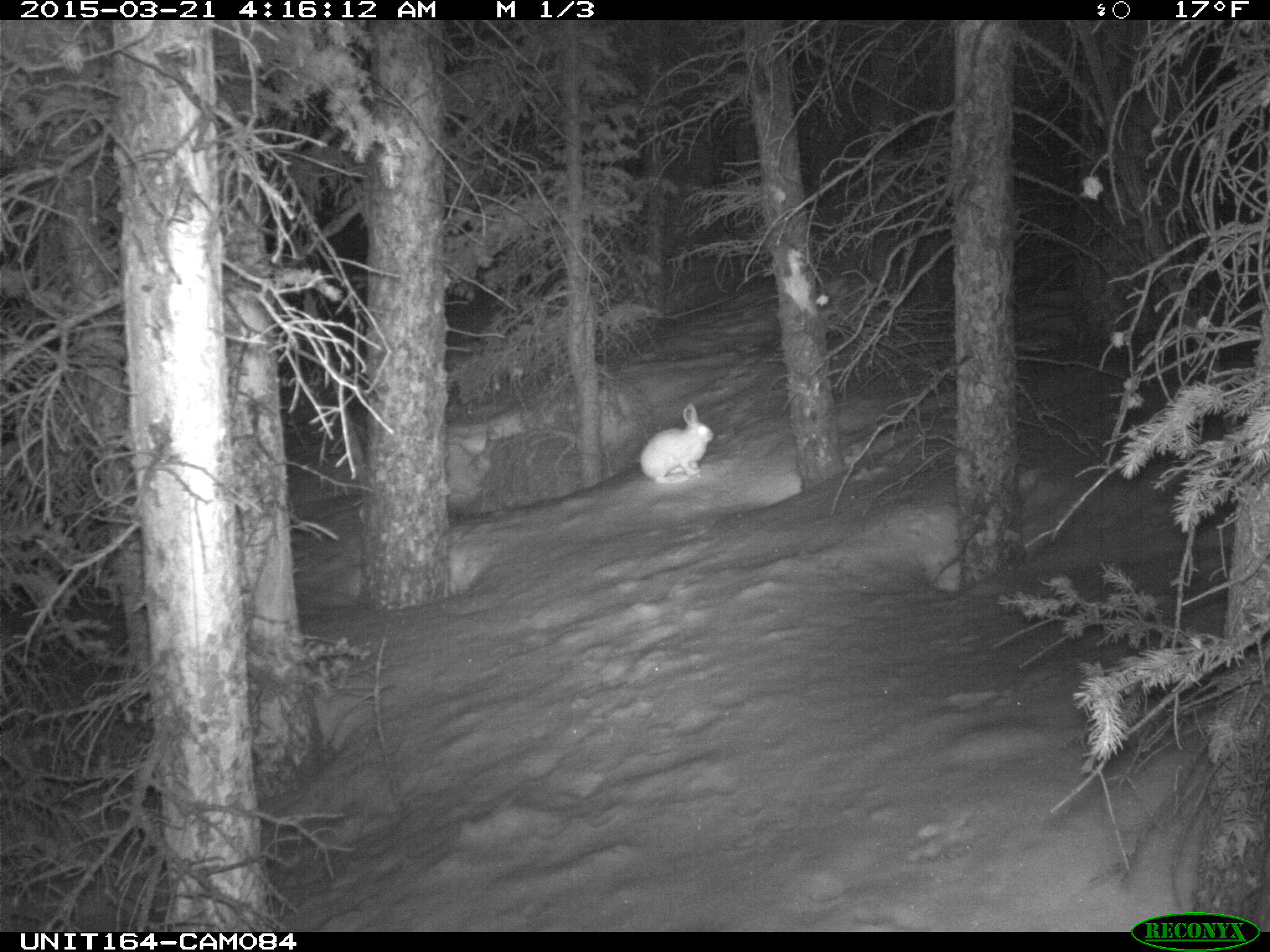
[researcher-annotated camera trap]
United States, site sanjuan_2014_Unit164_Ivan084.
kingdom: Animalia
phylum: Chordata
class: Mammalia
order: Lagomorpha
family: Leporidae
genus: Lepus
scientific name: Lepus americanus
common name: snowshoe hare